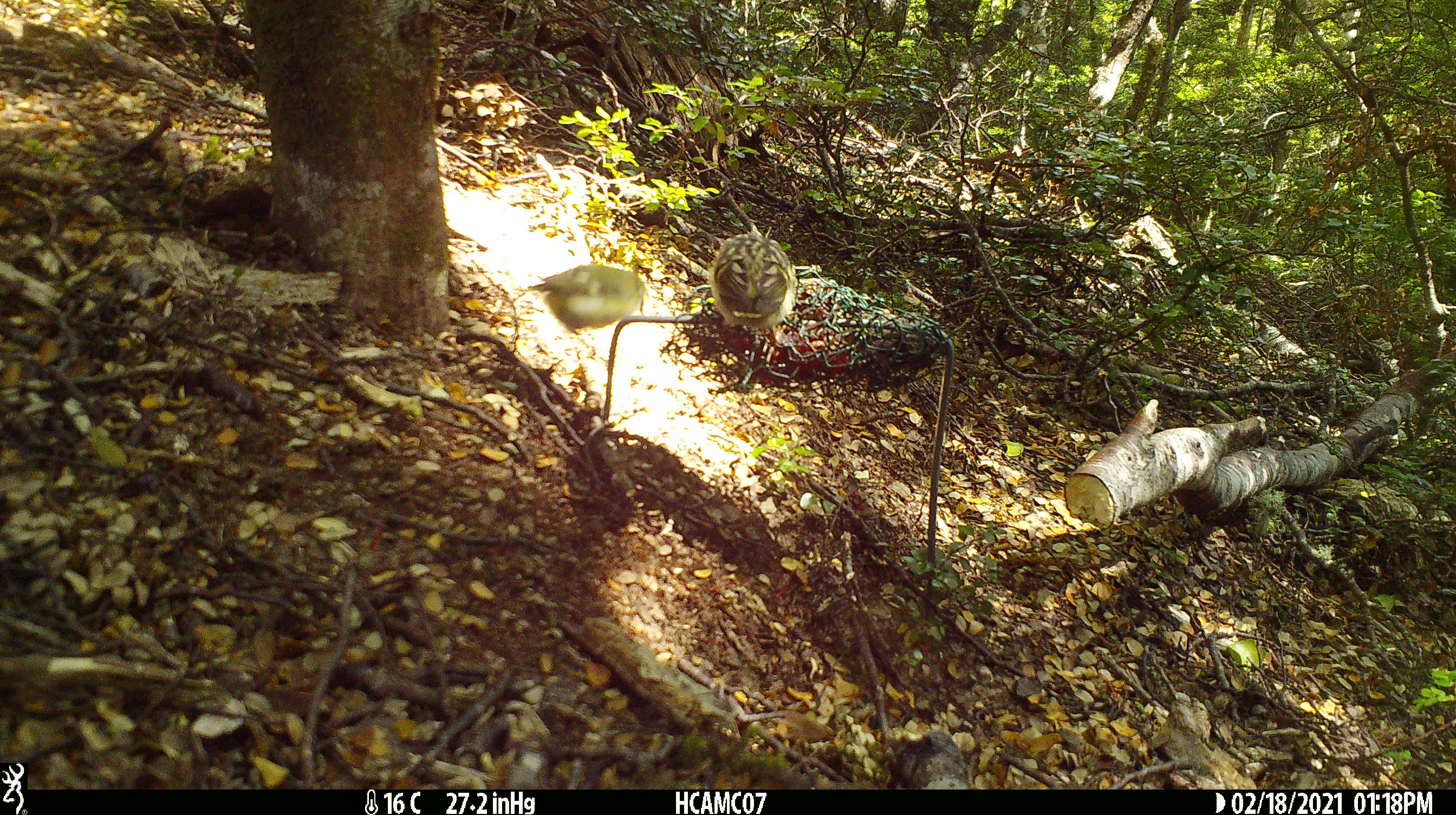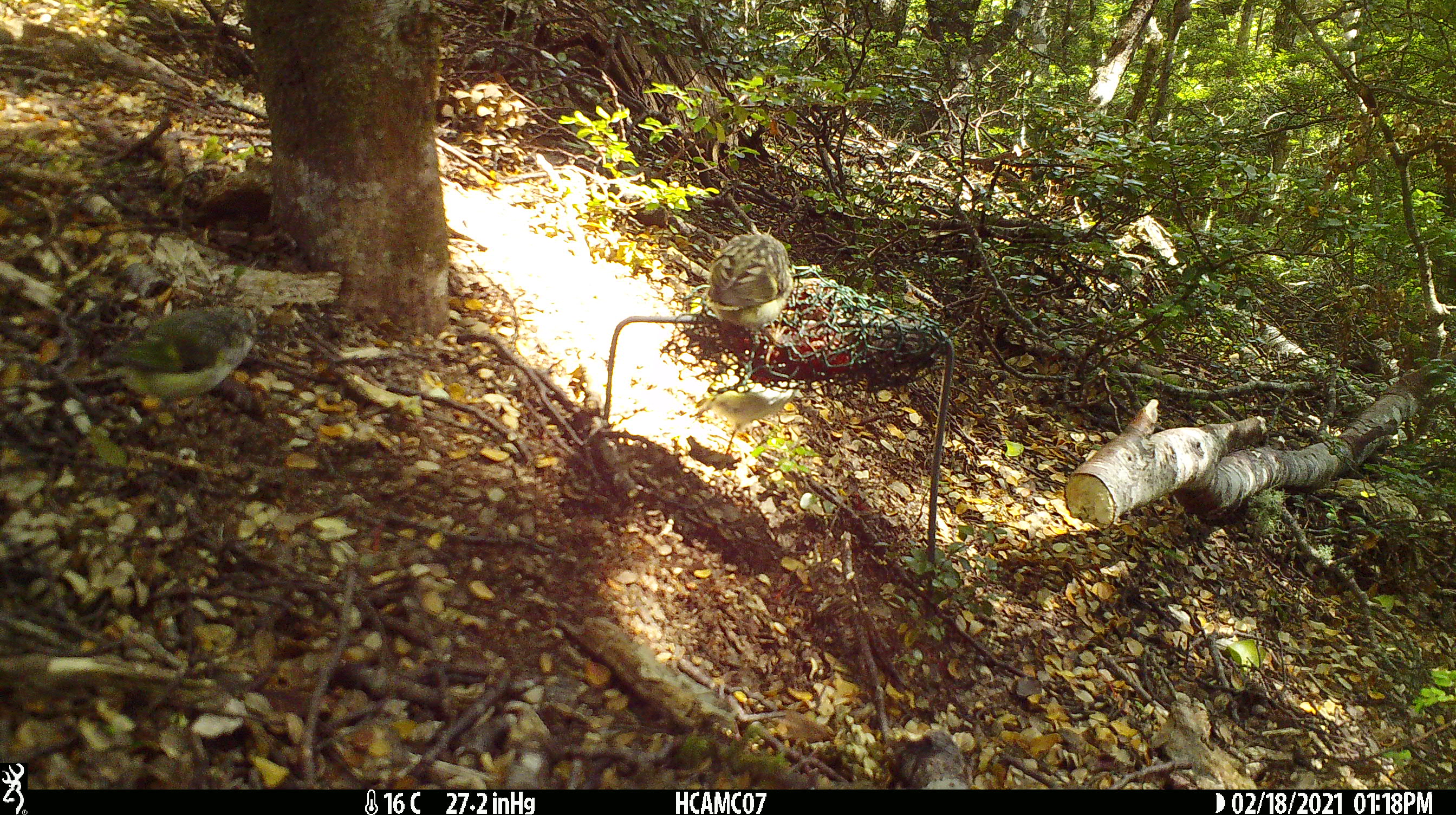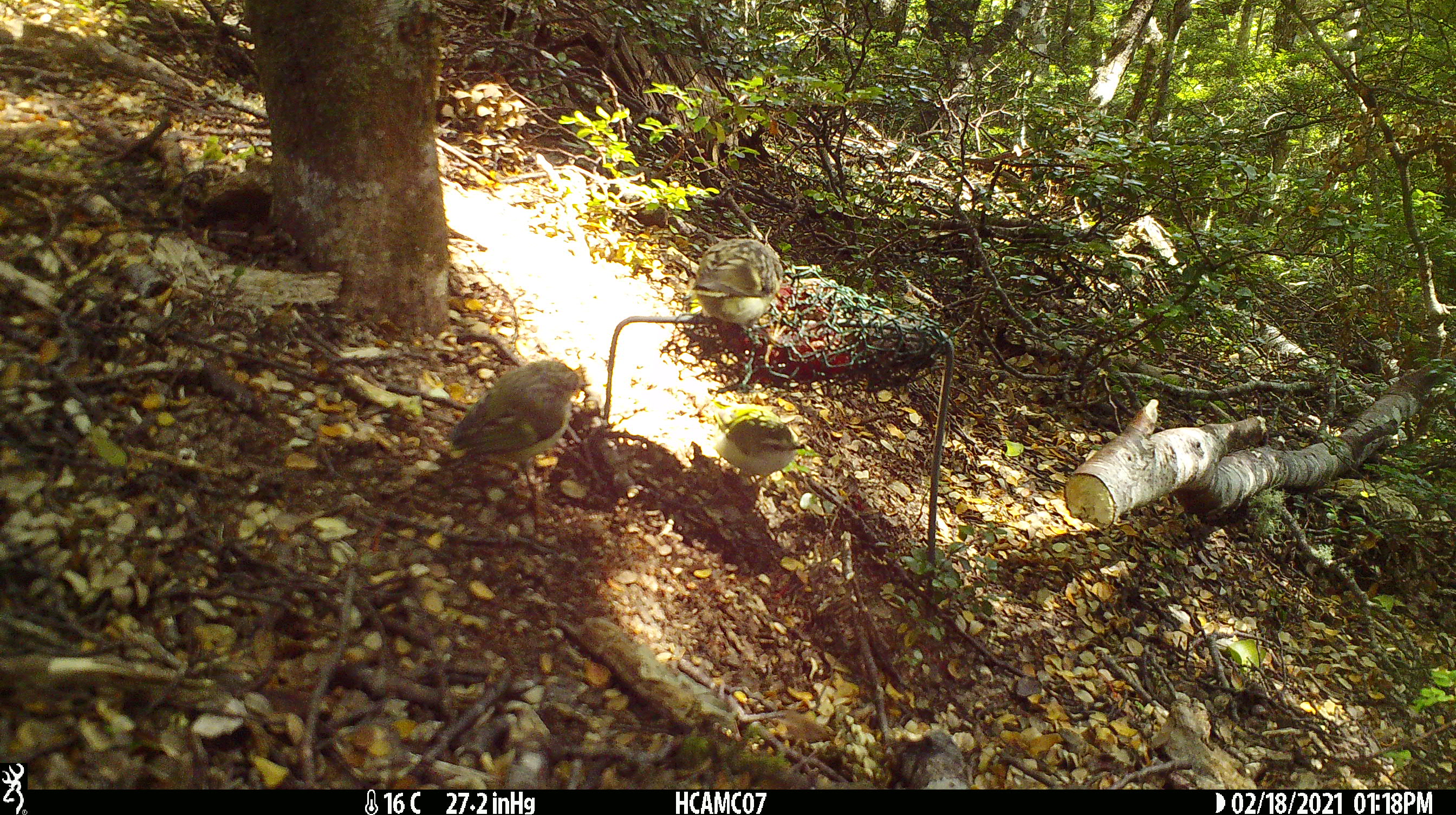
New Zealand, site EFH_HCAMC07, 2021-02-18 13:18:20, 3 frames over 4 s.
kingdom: Animalia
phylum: Chordata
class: Aves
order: Passeriformes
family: Acanthisittidae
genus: Acanthisitta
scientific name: Acanthisitta chloris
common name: rifleman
Rifleman (Acanthisitta chloris).